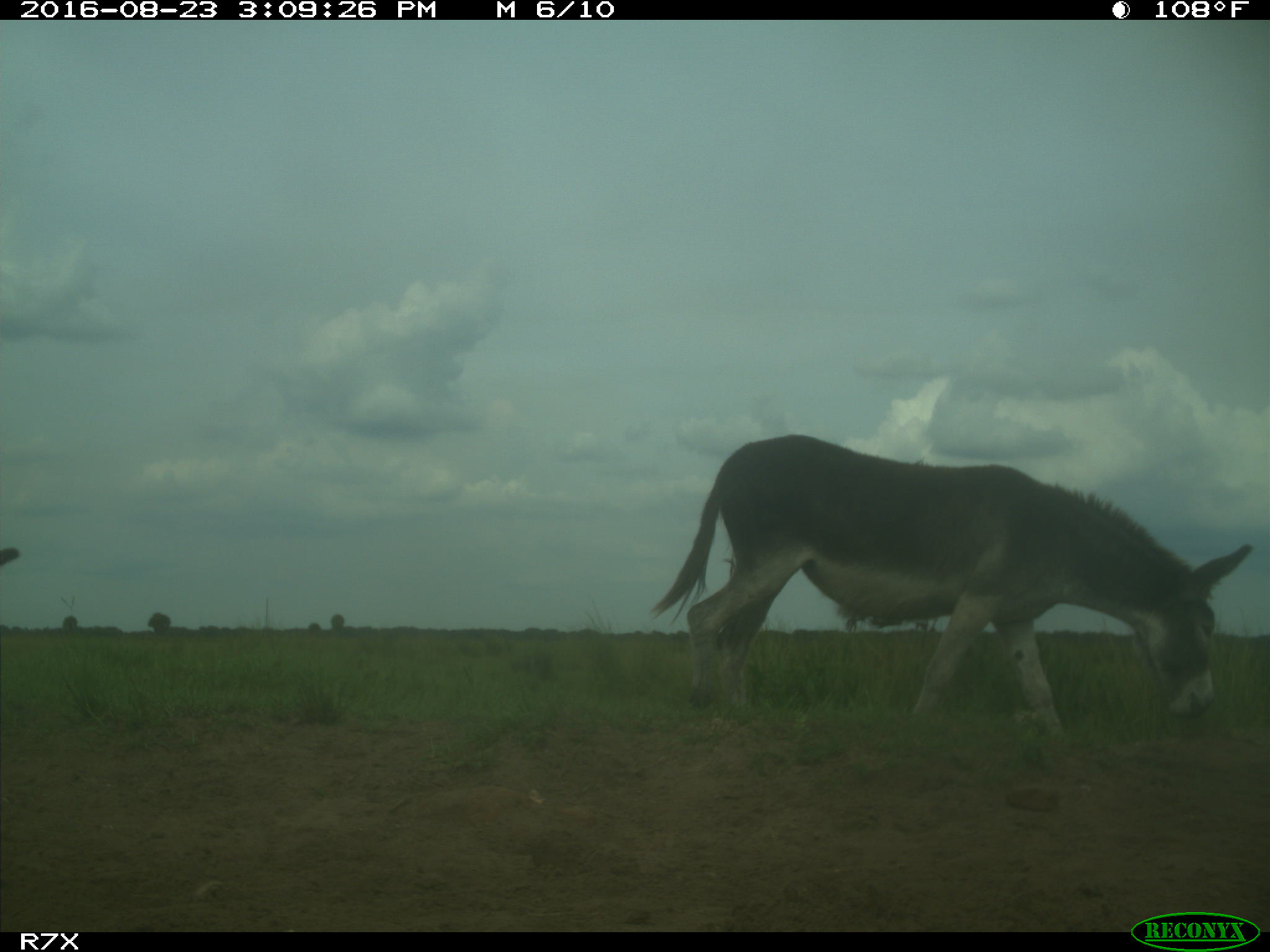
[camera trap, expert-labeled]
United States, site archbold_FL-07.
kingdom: Animalia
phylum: Chordata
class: Mammalia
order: Perissodactyla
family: Equidae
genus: Equus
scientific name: Equus africanus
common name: african wild ass